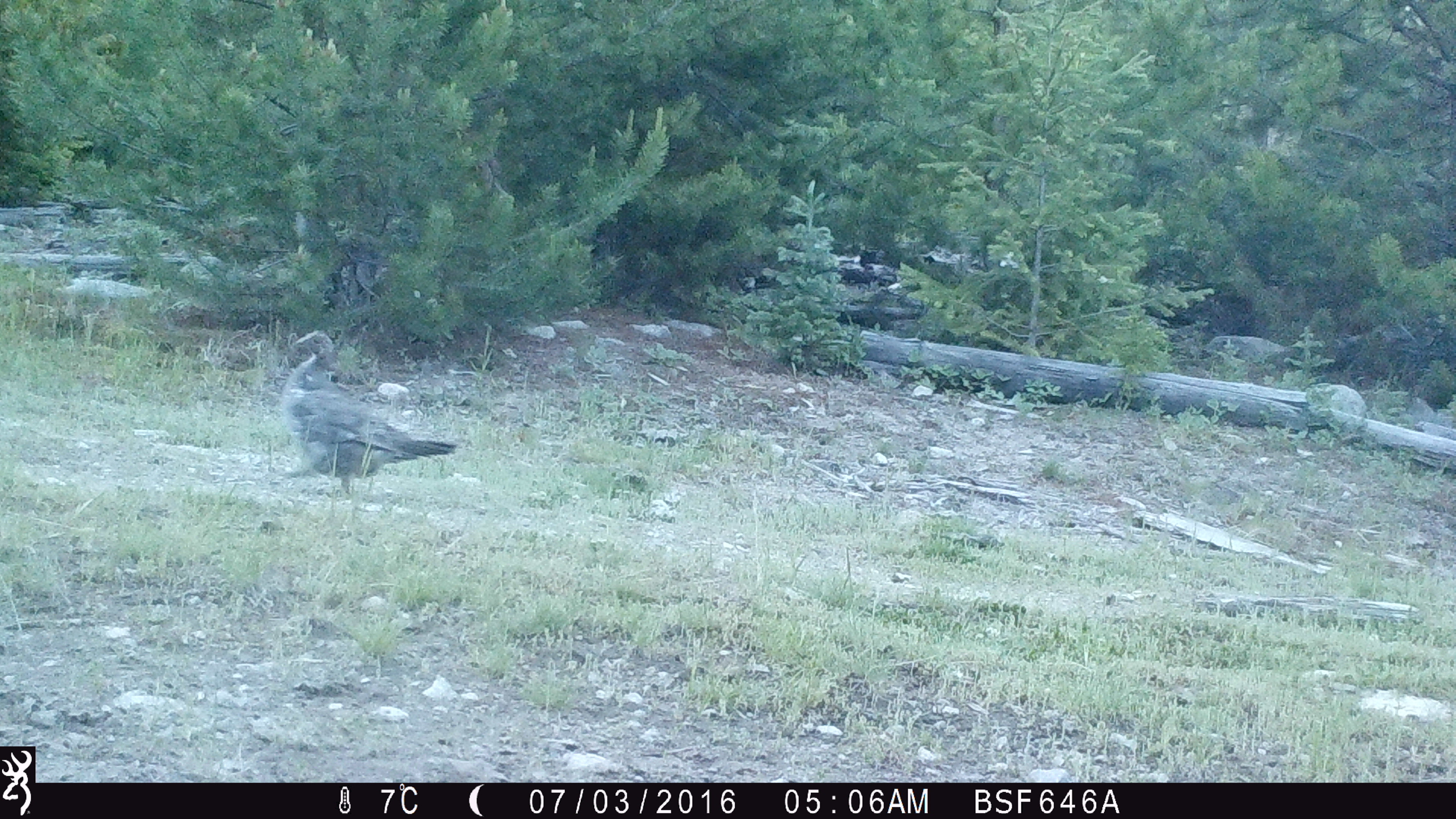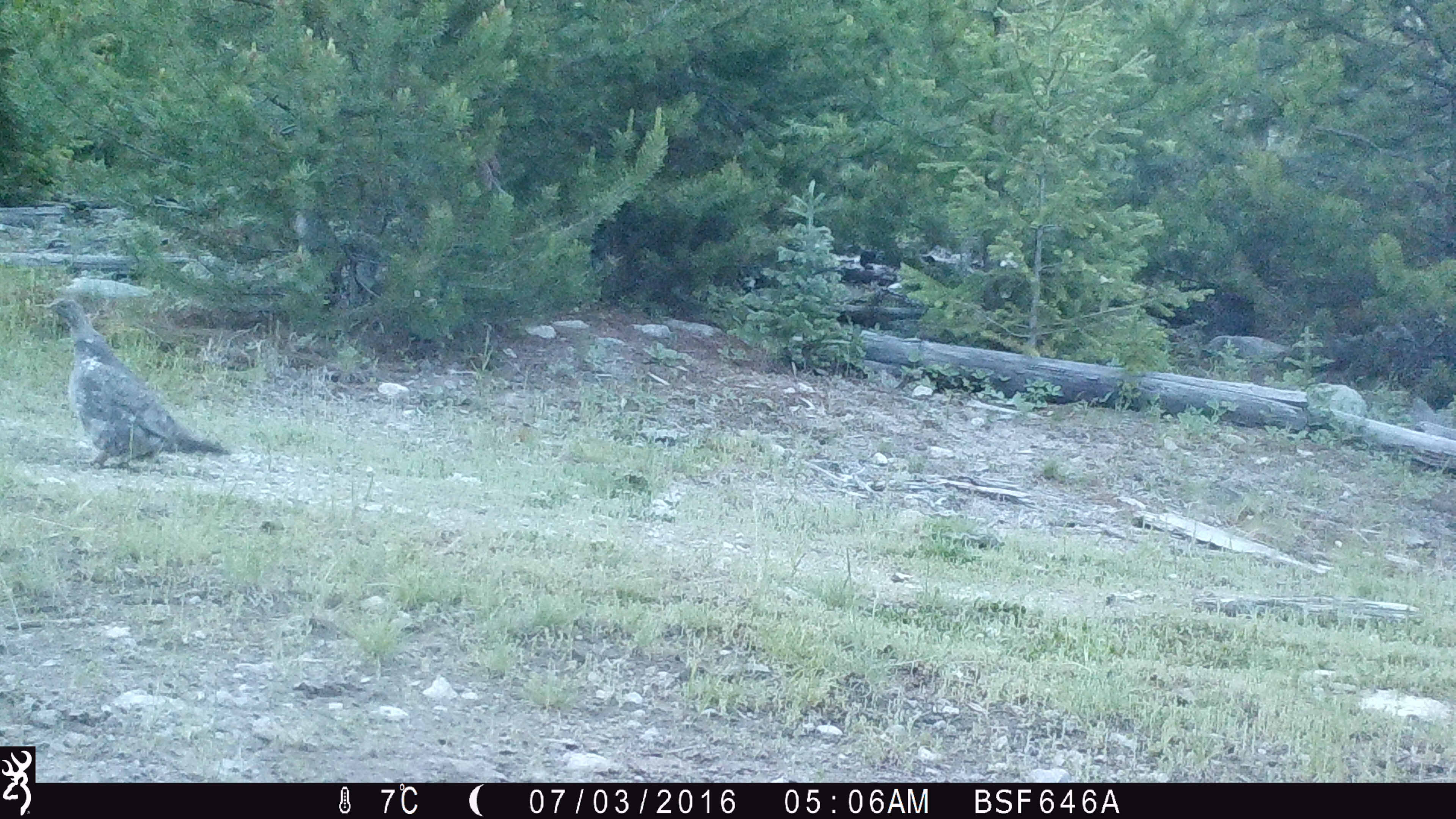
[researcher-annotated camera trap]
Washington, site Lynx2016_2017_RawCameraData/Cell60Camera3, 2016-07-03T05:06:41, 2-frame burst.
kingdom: Animalia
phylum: Chordata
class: Aves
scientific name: Aves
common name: birds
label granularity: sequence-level